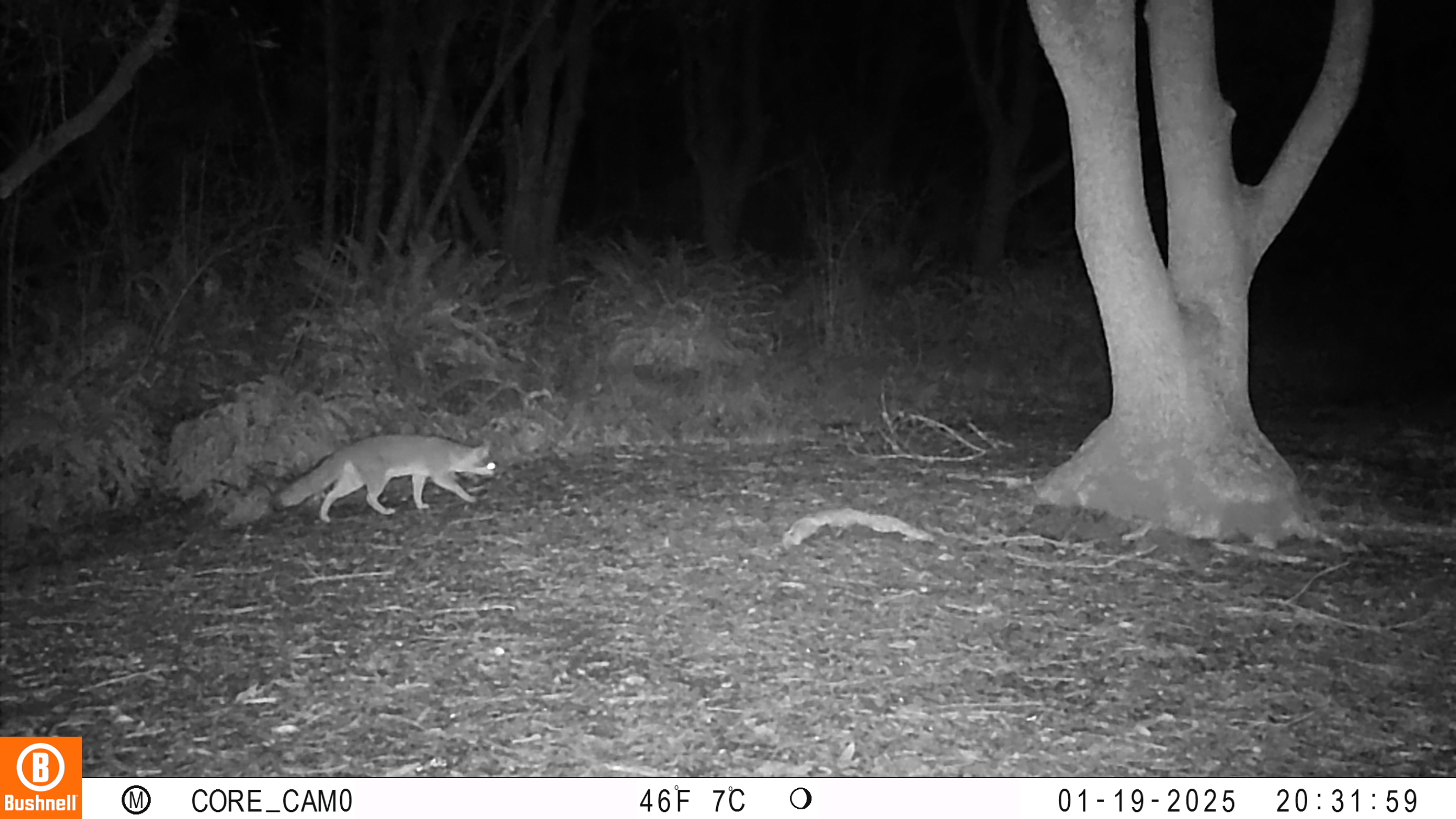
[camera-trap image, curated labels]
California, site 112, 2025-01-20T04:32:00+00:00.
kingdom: Animalia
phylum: Chordata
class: Mammalia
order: Carnivora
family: Canidae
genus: Urocyon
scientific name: Urocyon cinereoargenteus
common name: gray fox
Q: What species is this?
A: Gray fox (Urocyon cinereoargenteus).